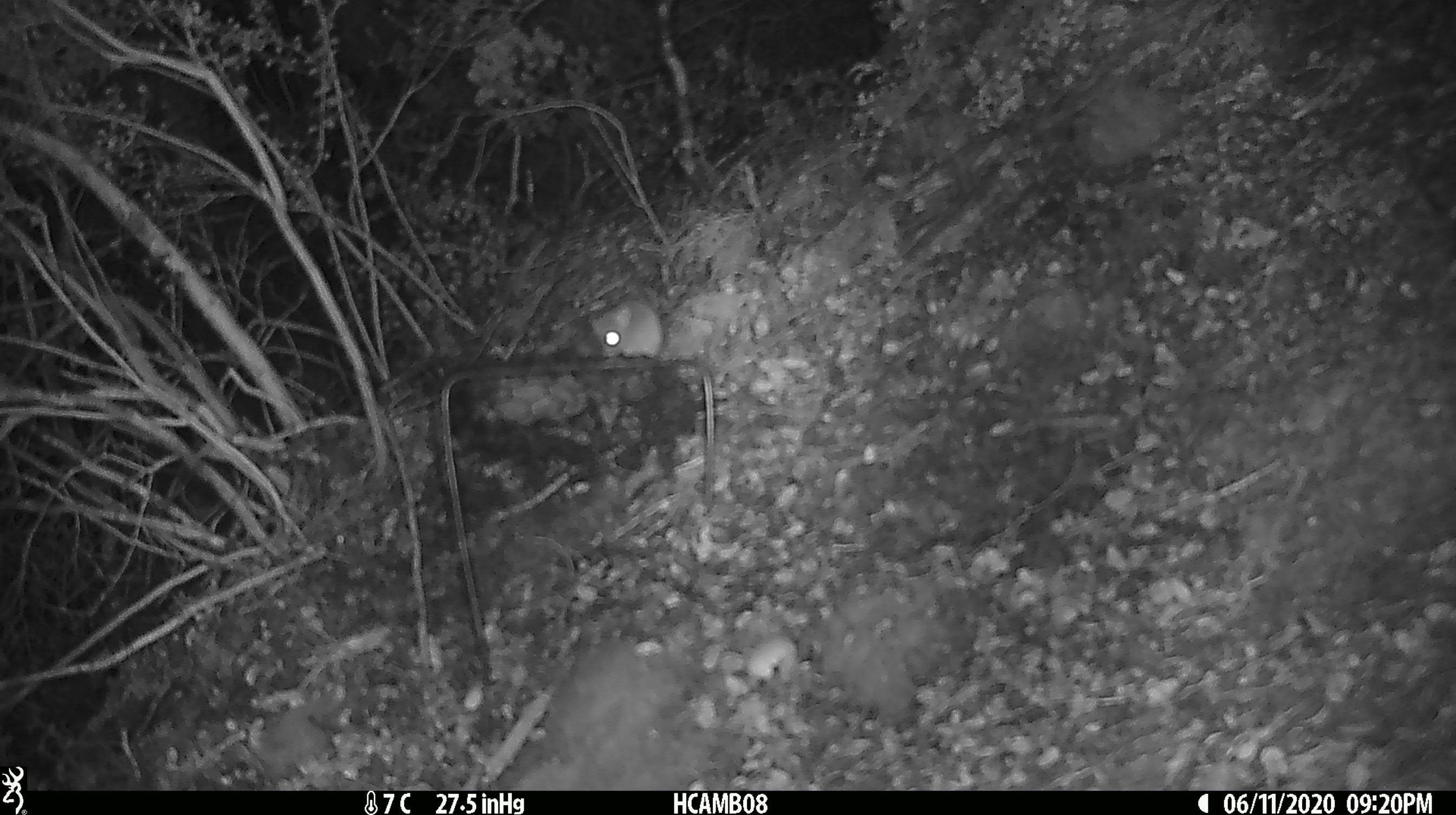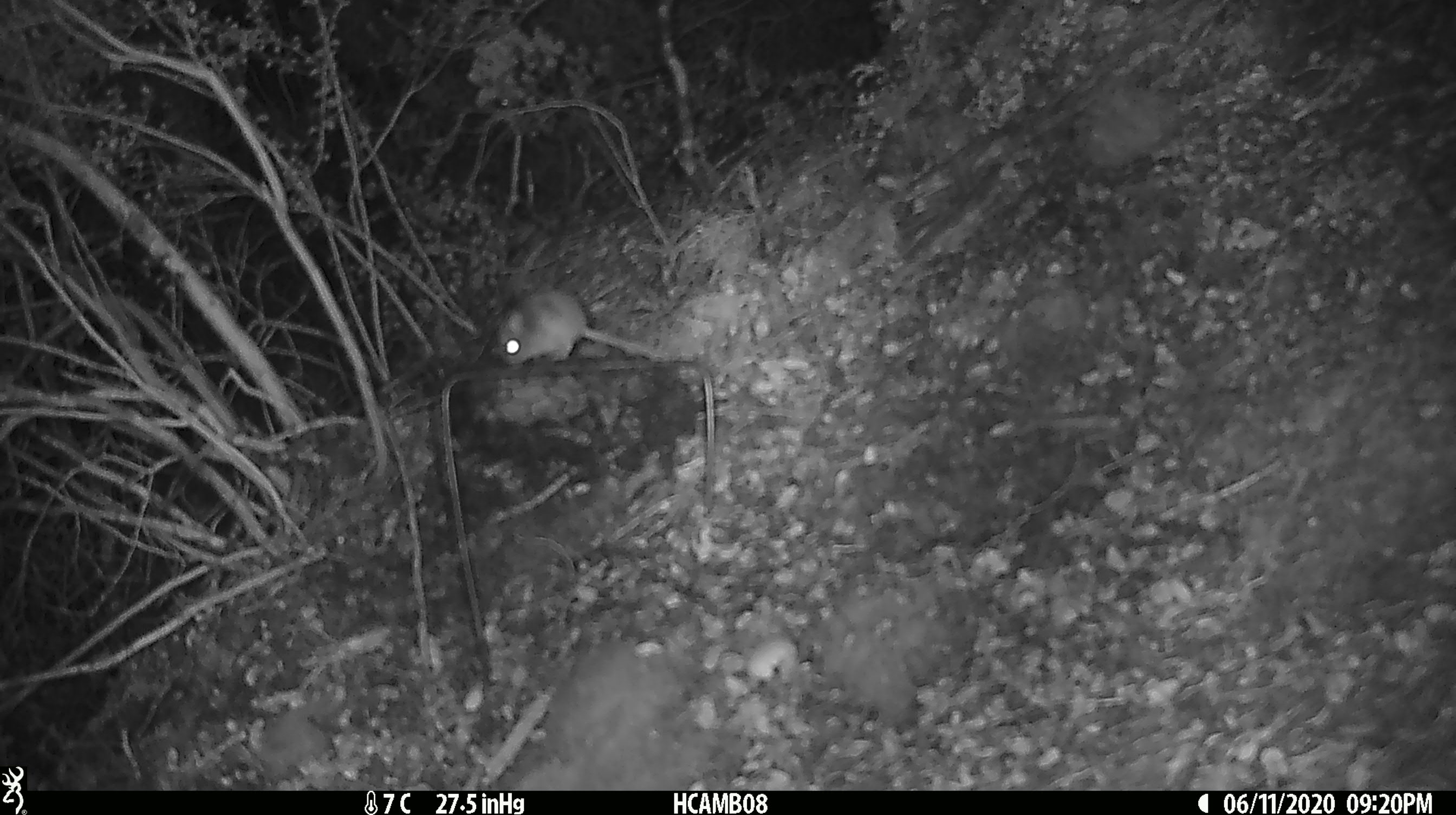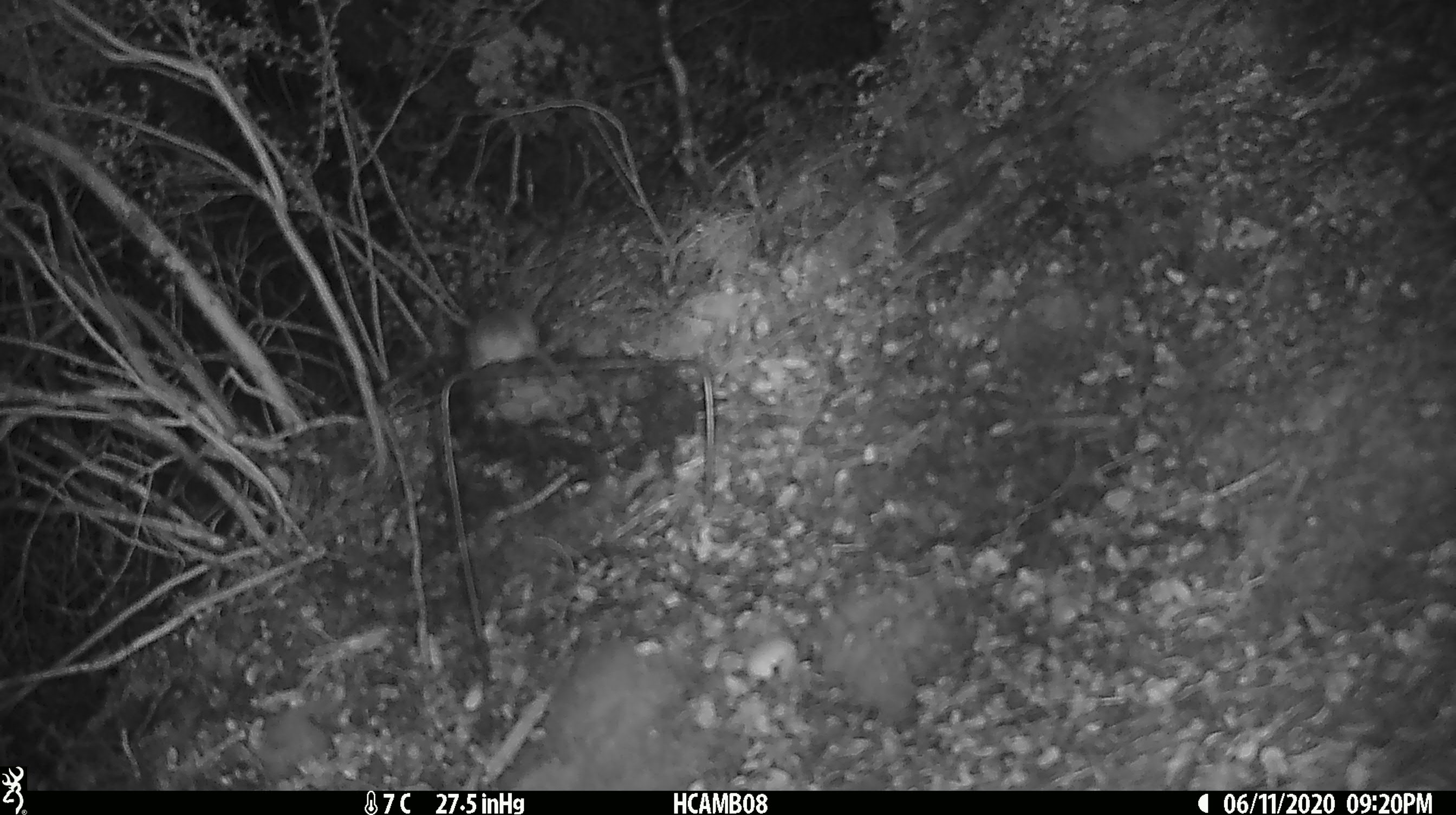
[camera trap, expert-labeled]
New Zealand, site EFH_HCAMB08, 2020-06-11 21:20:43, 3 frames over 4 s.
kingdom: Animalia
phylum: Chordata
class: Mammalia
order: Rodentia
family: Muridae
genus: Mus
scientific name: Mus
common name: mouse